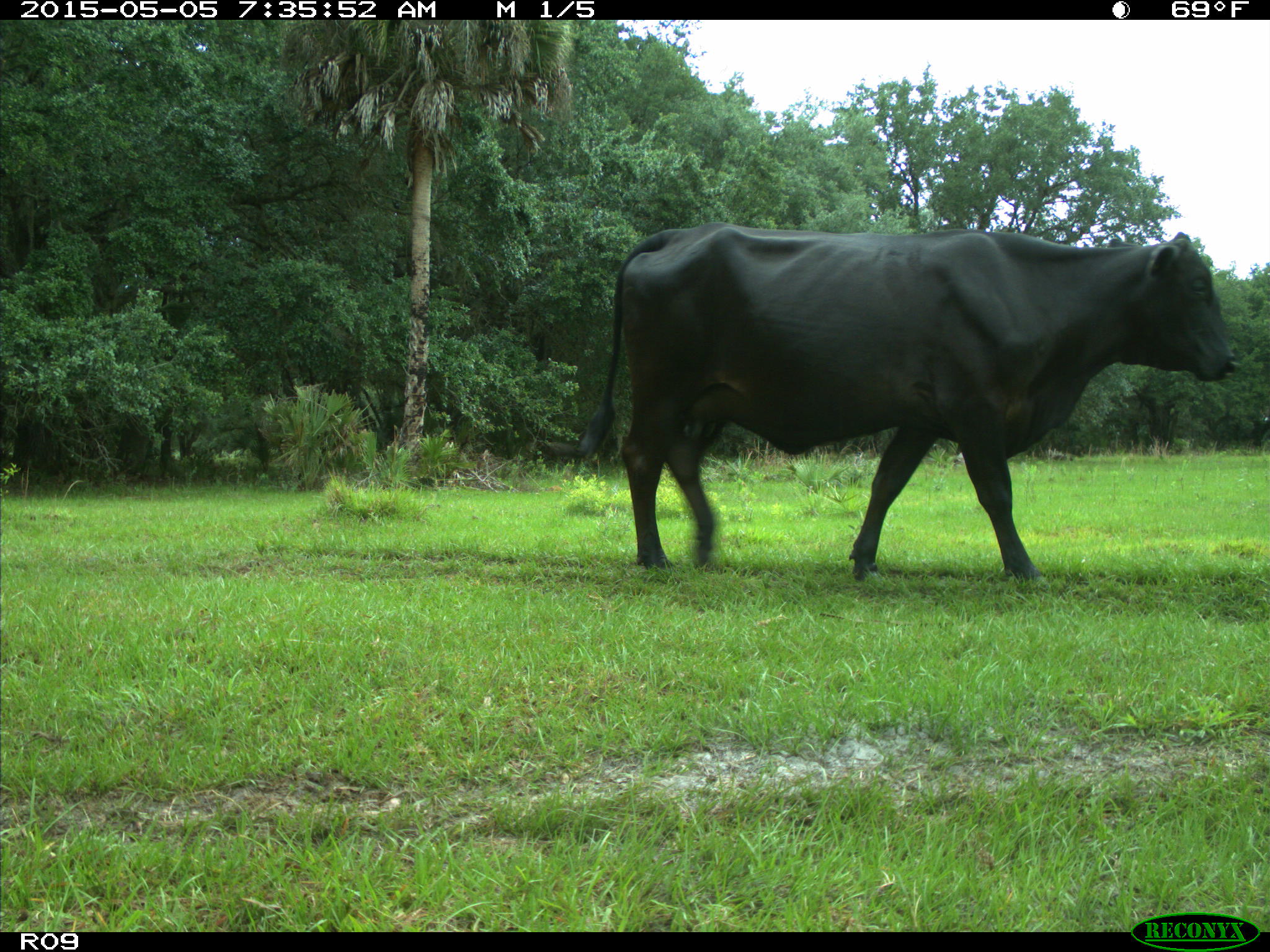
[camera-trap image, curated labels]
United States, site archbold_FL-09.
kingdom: Animalia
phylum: Chordata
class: Mammalia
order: Artiodactyla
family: Bovidae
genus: Bos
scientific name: Bos taurus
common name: domestic cow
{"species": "Bos taurus (domestic cow)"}